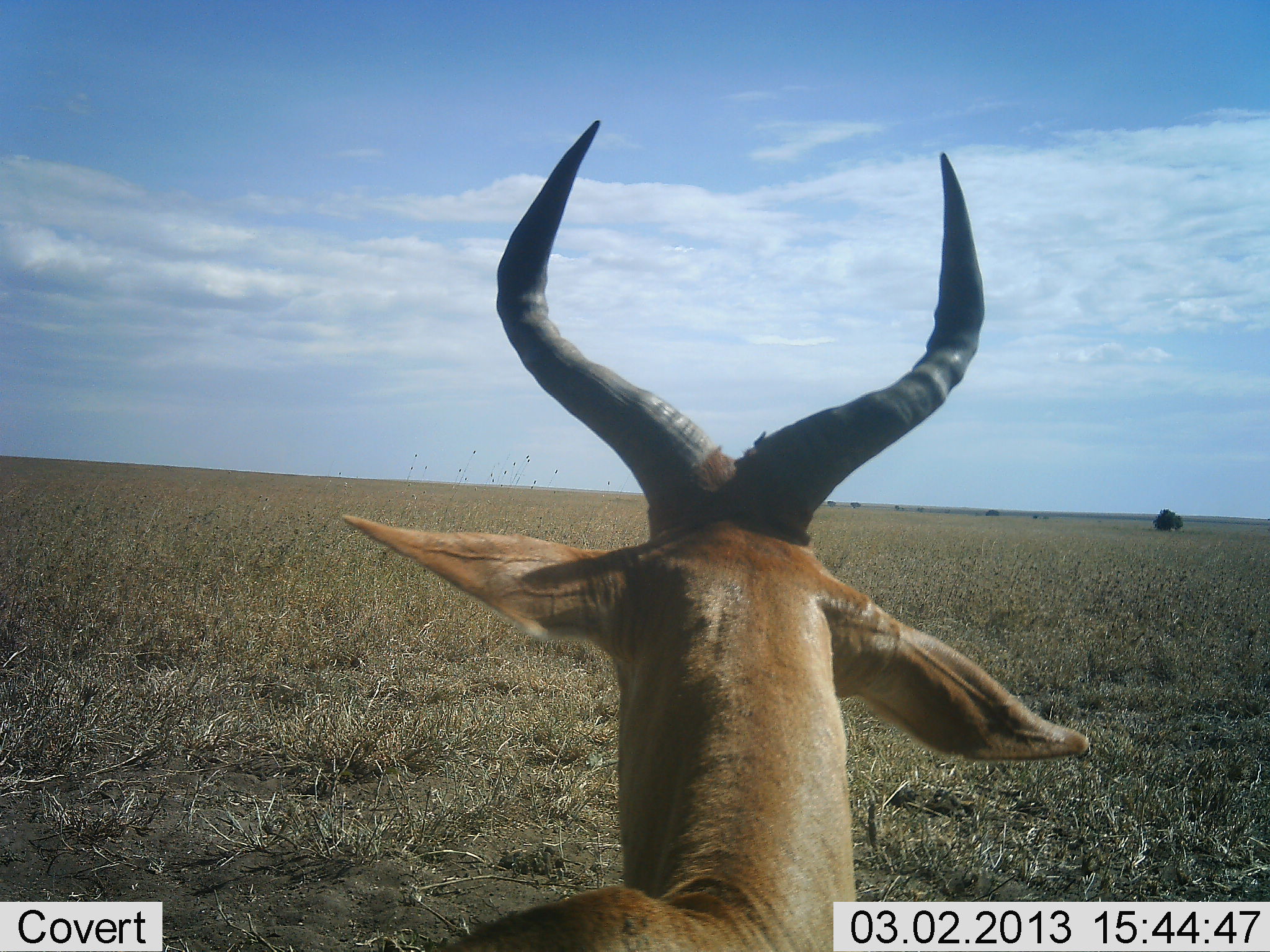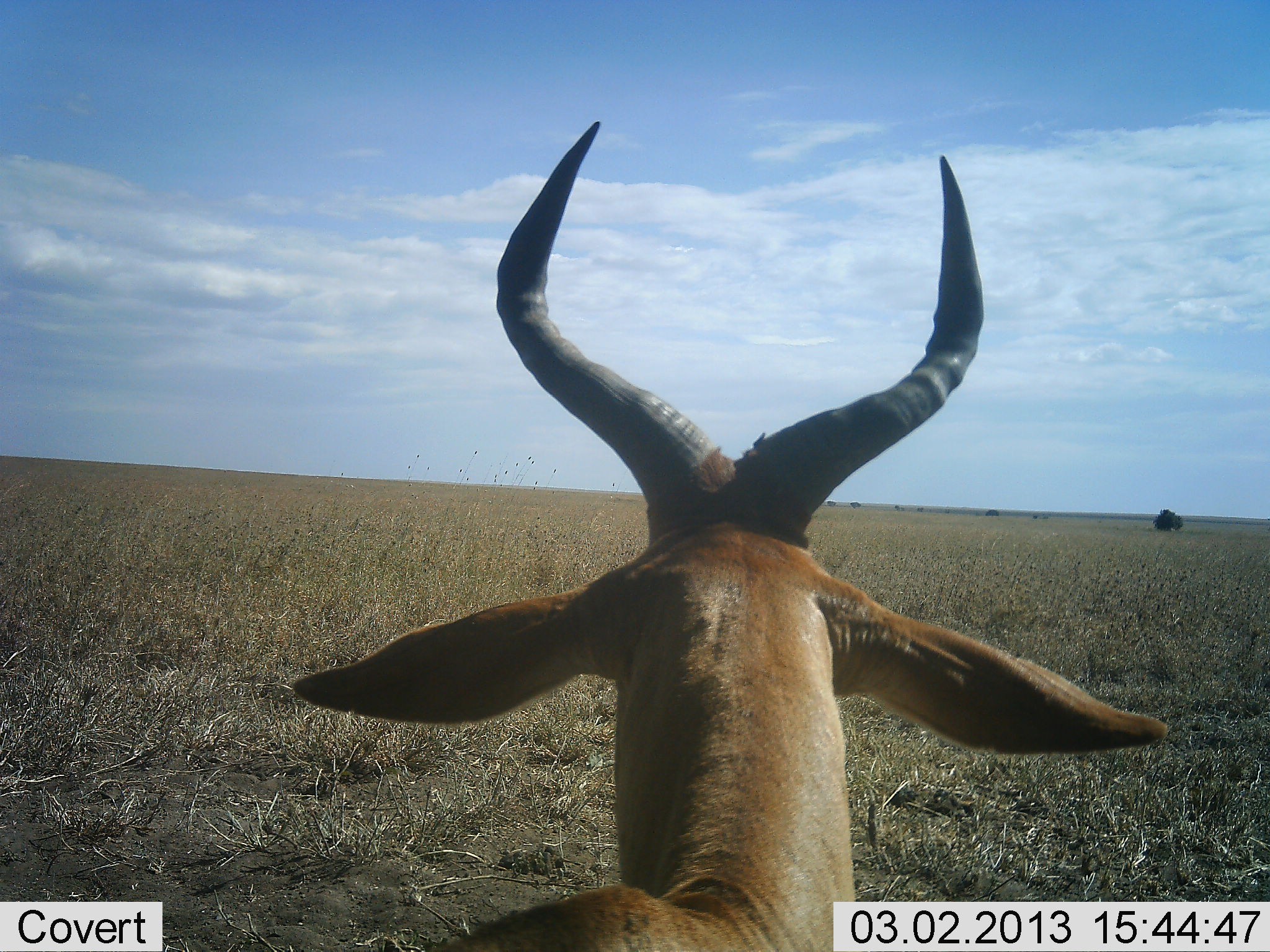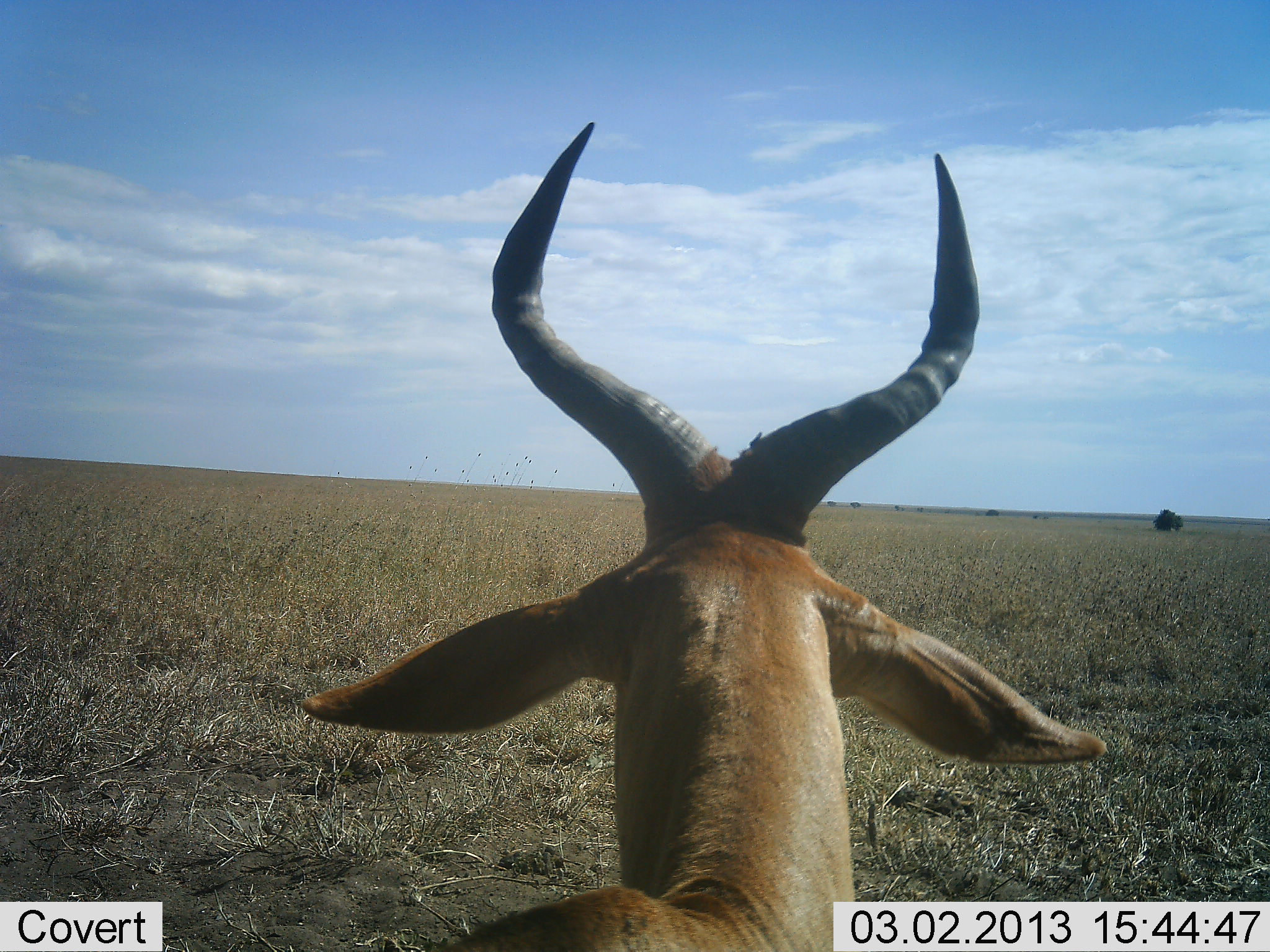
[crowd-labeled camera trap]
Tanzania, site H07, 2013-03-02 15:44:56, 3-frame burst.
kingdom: Animalia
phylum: Chordata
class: Mammalia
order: Artiodactyla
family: Bovidae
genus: Alcelaphus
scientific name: Alcelaphus buselaphus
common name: hartebeest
Hartebeest (Alcelaphus buselaphus), count 1. Behavior (volunteer vote fractions): standing 81%, resting 19%, moving 0%, interacting 0%. Young present (vote fraction): 0%. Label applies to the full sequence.